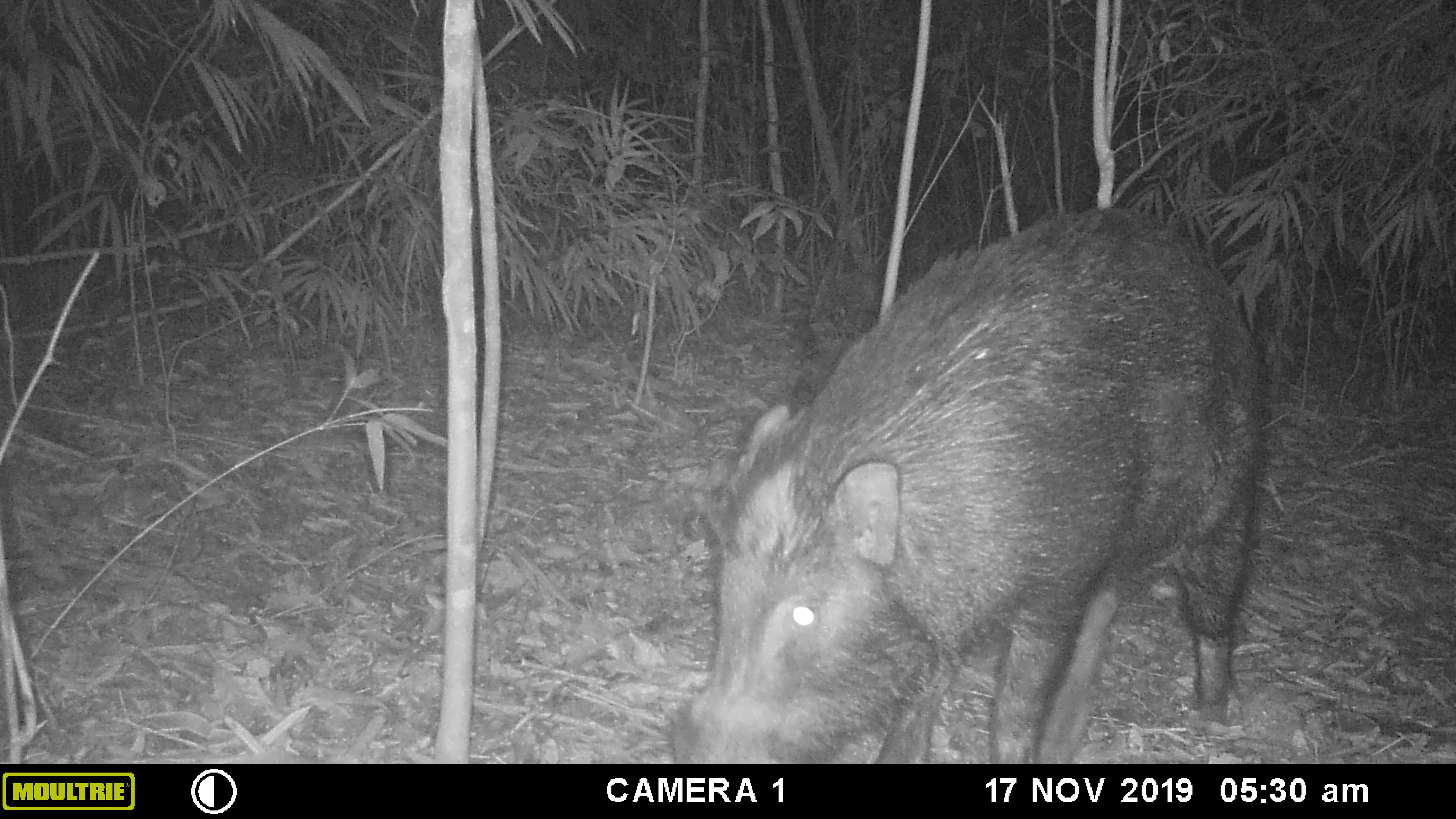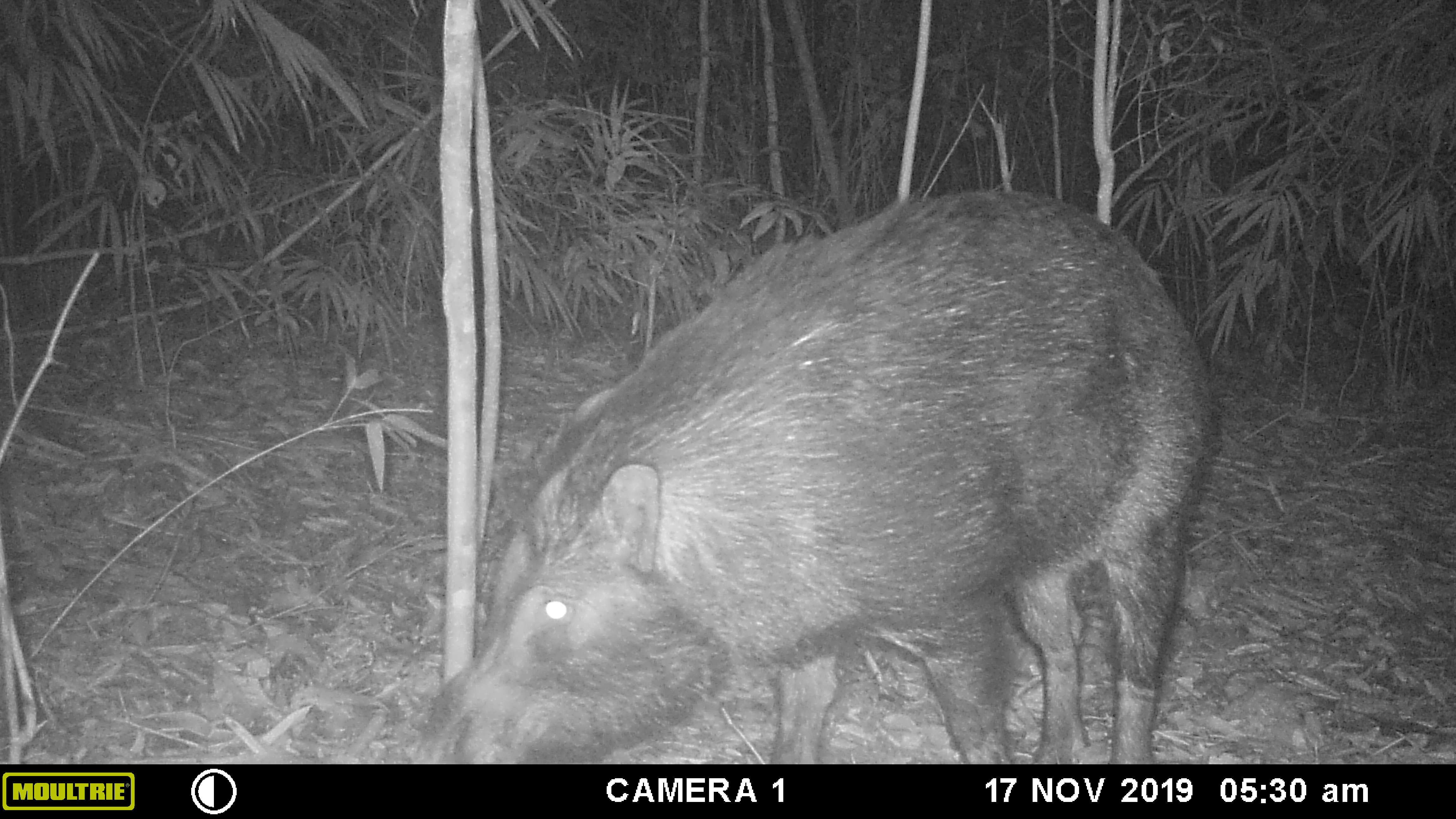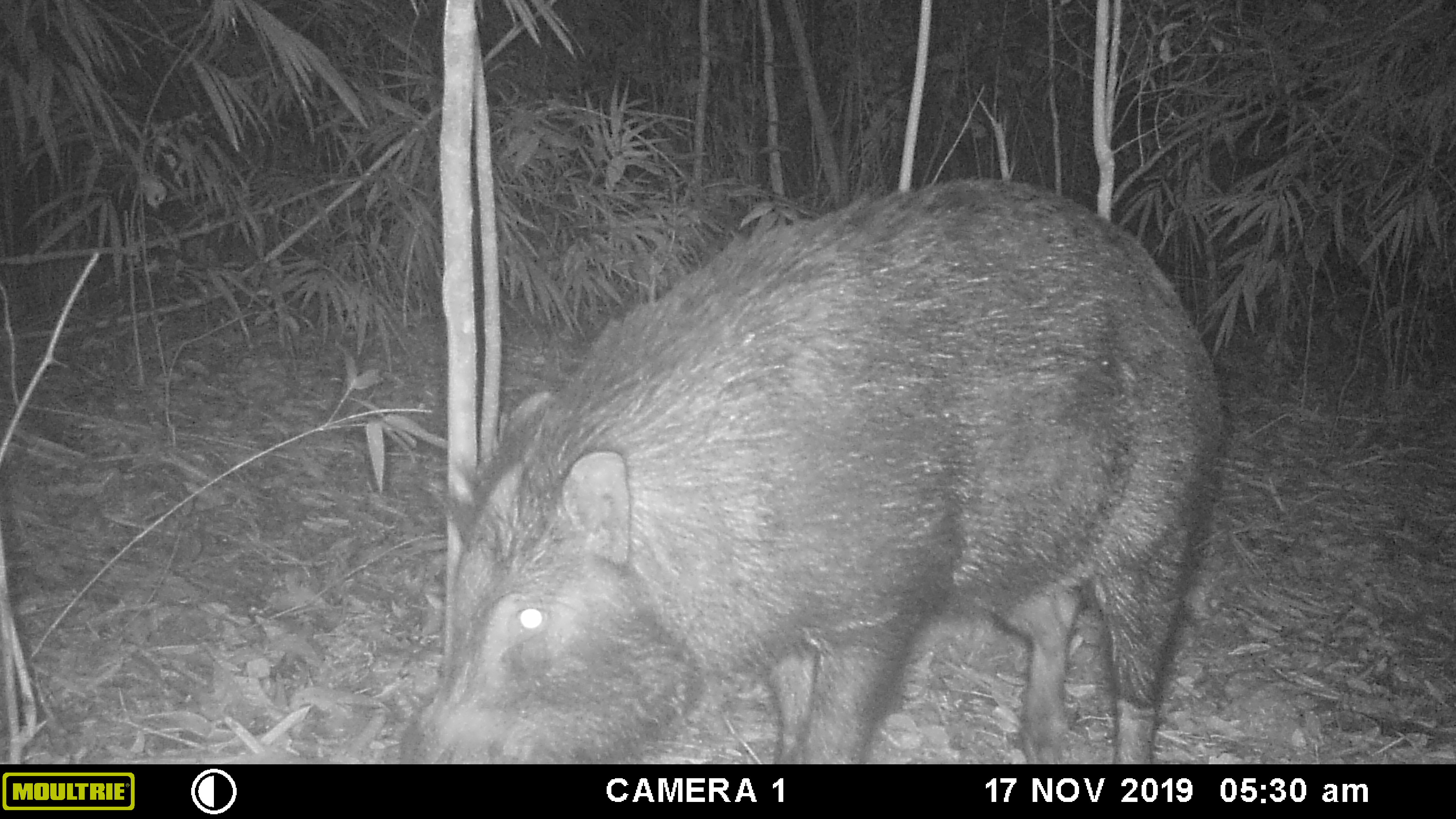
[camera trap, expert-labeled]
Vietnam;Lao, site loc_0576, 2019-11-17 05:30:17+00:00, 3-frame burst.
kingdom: Animalia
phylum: Chordata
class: Mammalia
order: Artiodactyla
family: Suidae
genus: Sus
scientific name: Sus scrofa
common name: eurasian wild pig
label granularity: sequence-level